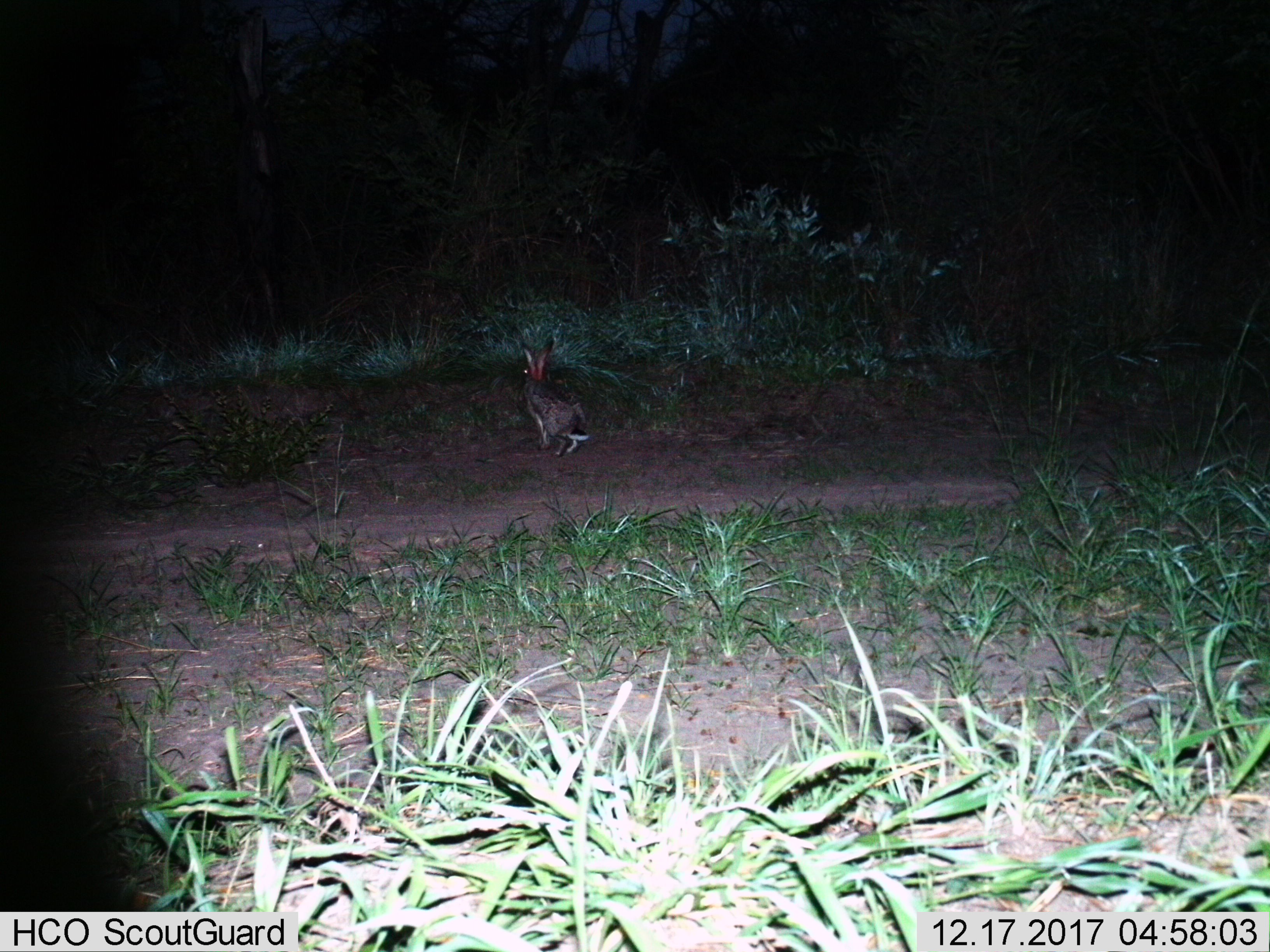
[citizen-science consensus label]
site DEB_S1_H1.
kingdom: Animalia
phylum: Chordata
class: Mammalia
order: Lagomorpha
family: Leporidae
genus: Lepus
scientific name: Lepus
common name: hare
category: hareunknown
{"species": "hareunknown (hare) (Lepus)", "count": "1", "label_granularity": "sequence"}